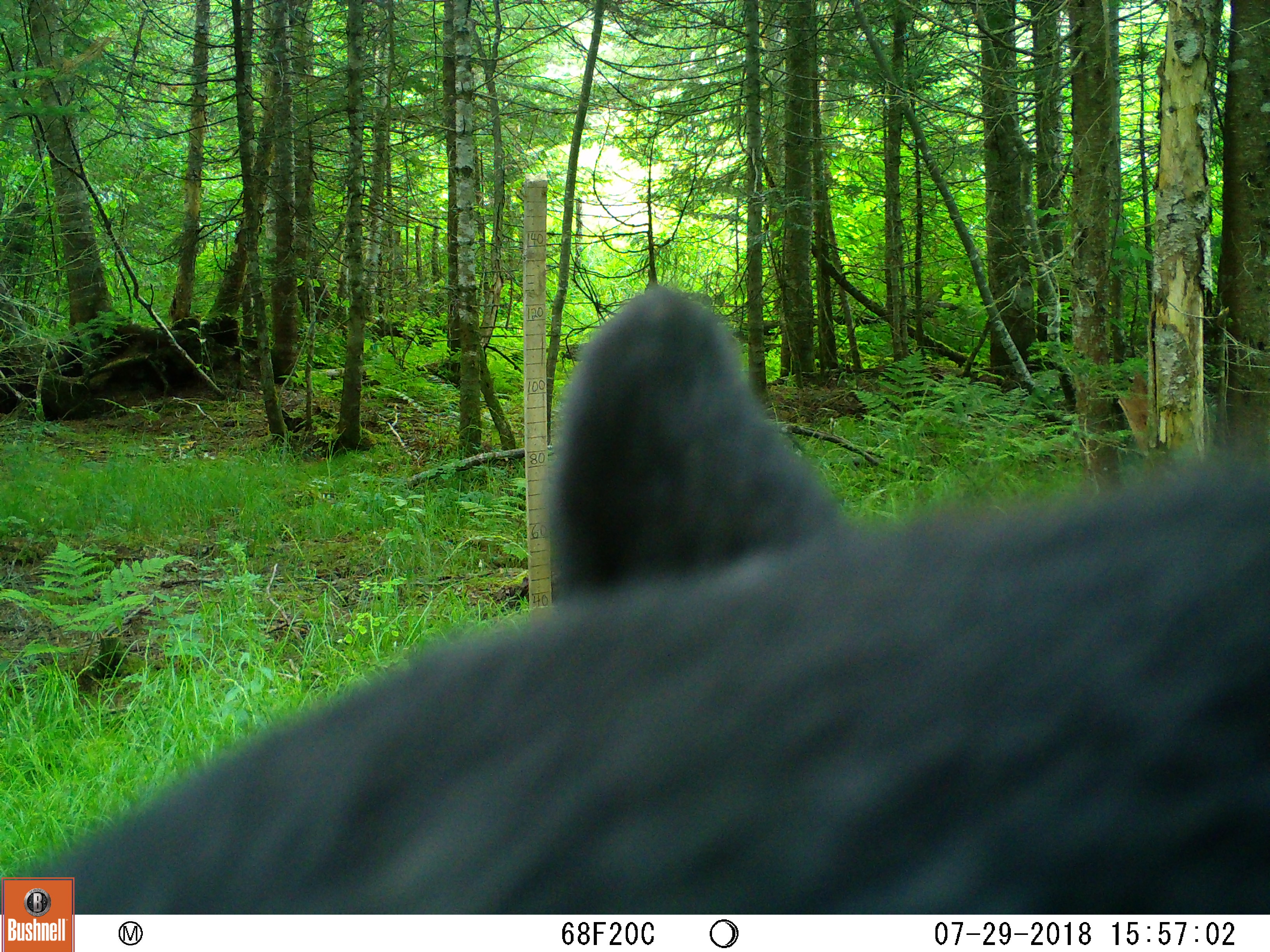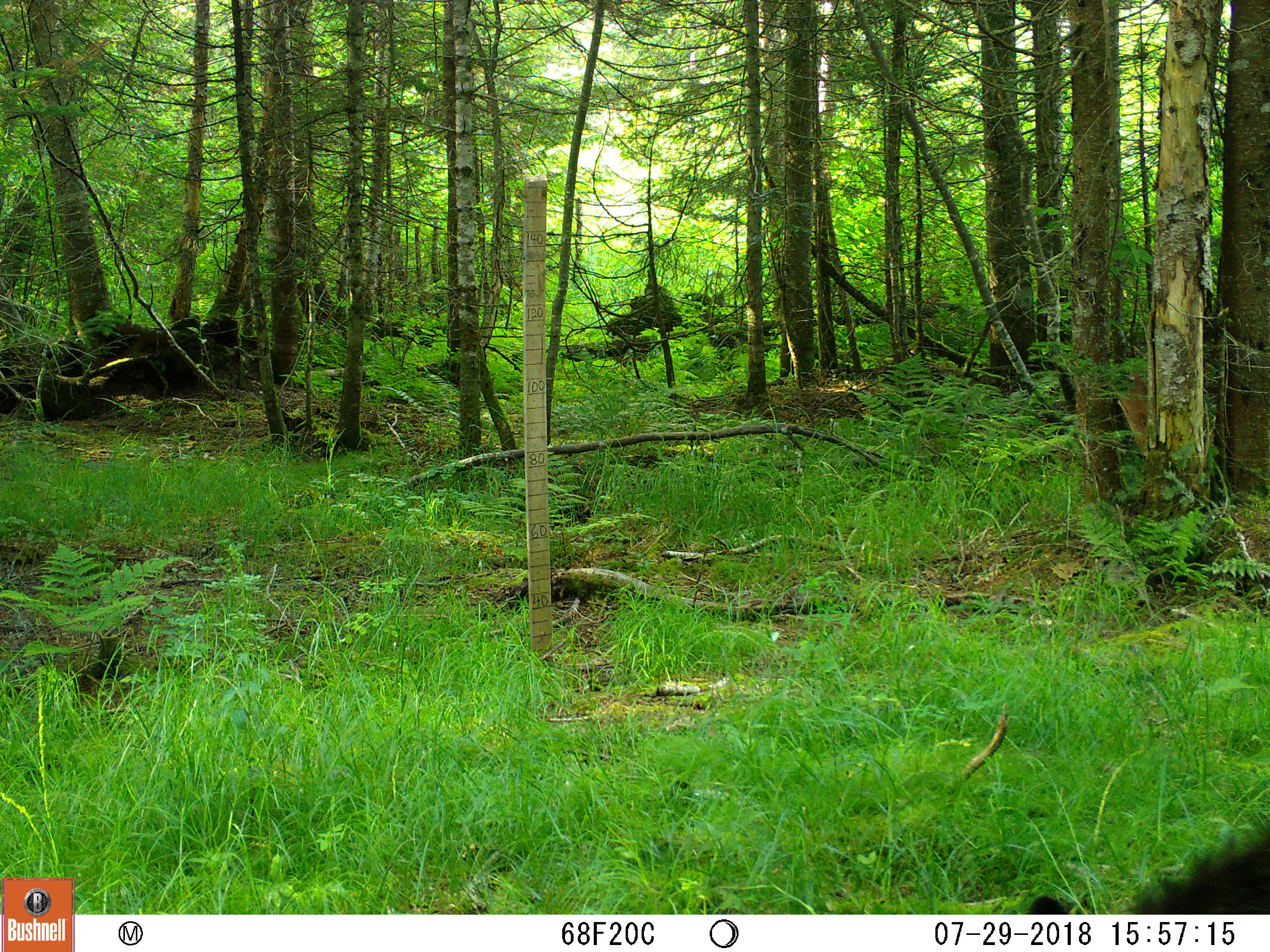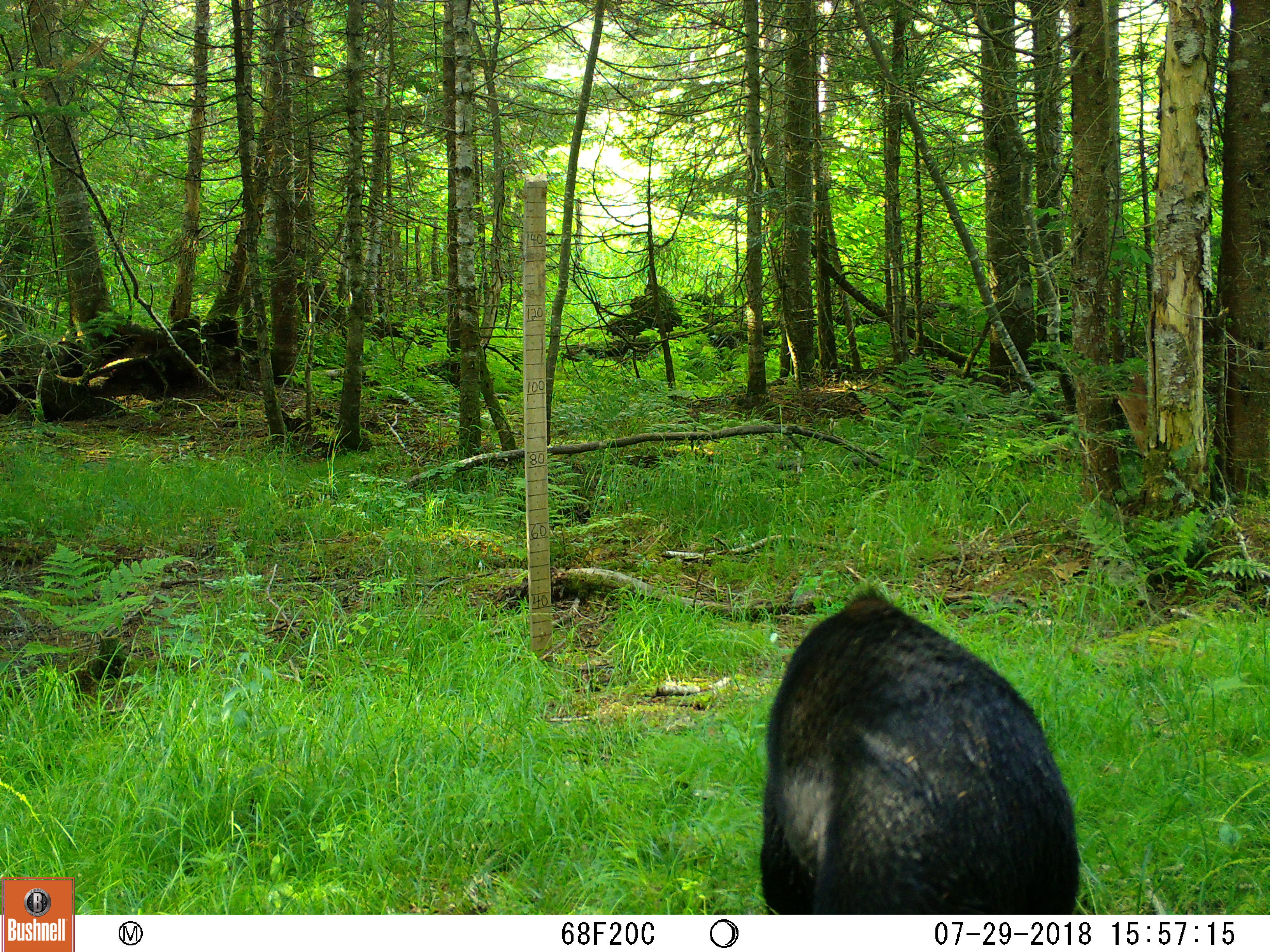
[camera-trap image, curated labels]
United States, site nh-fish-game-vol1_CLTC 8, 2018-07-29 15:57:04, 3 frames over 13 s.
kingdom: Animalia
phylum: Chordata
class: Mammalia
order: Carnivora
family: Ursidae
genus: Ursus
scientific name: Ursus americanus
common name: black bear